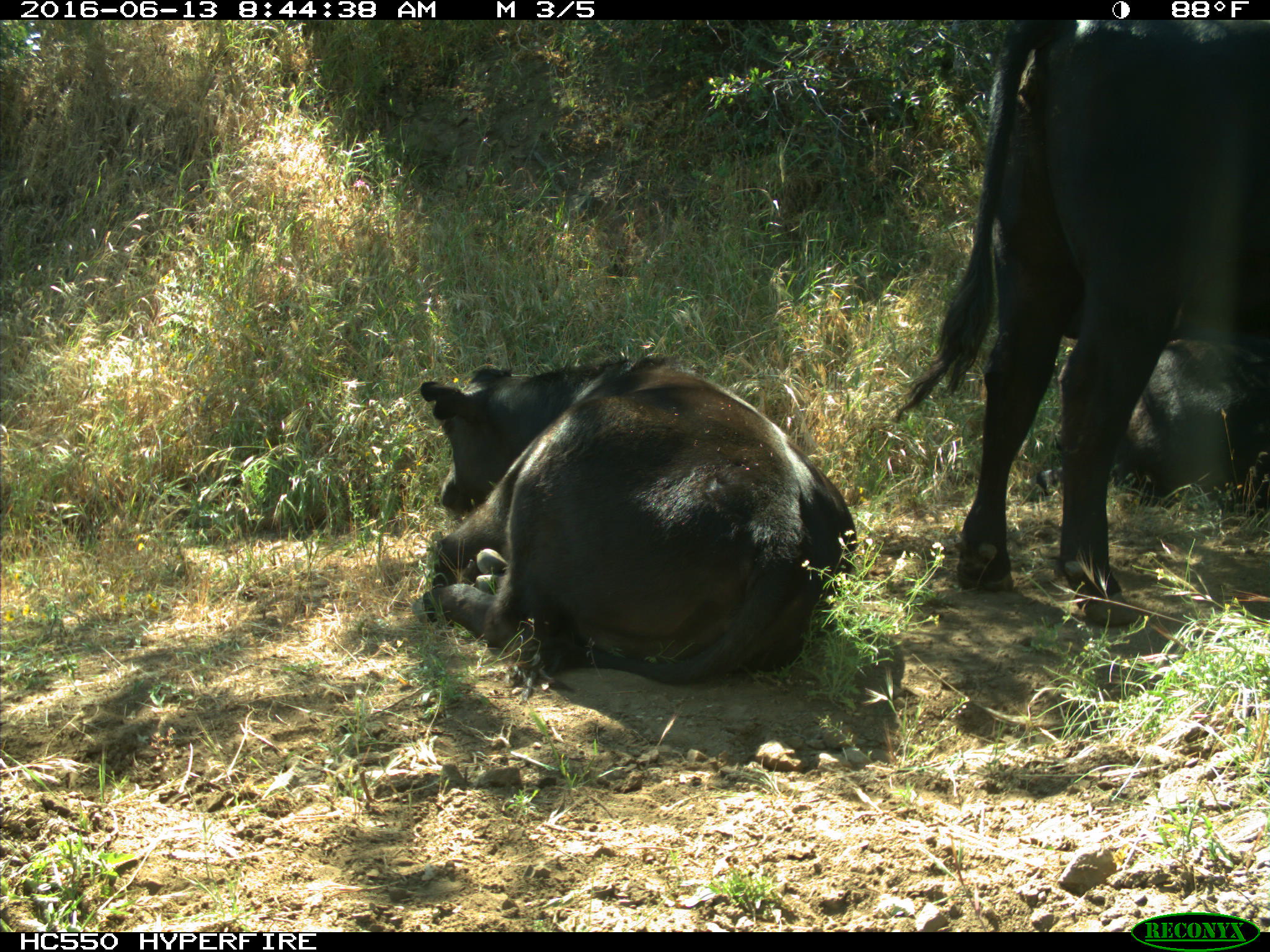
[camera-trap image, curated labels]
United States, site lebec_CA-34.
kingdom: Animalia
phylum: Chordata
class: Mammalia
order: Artiodactyla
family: Bovidae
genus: Bos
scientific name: Bos taurus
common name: domestic cow